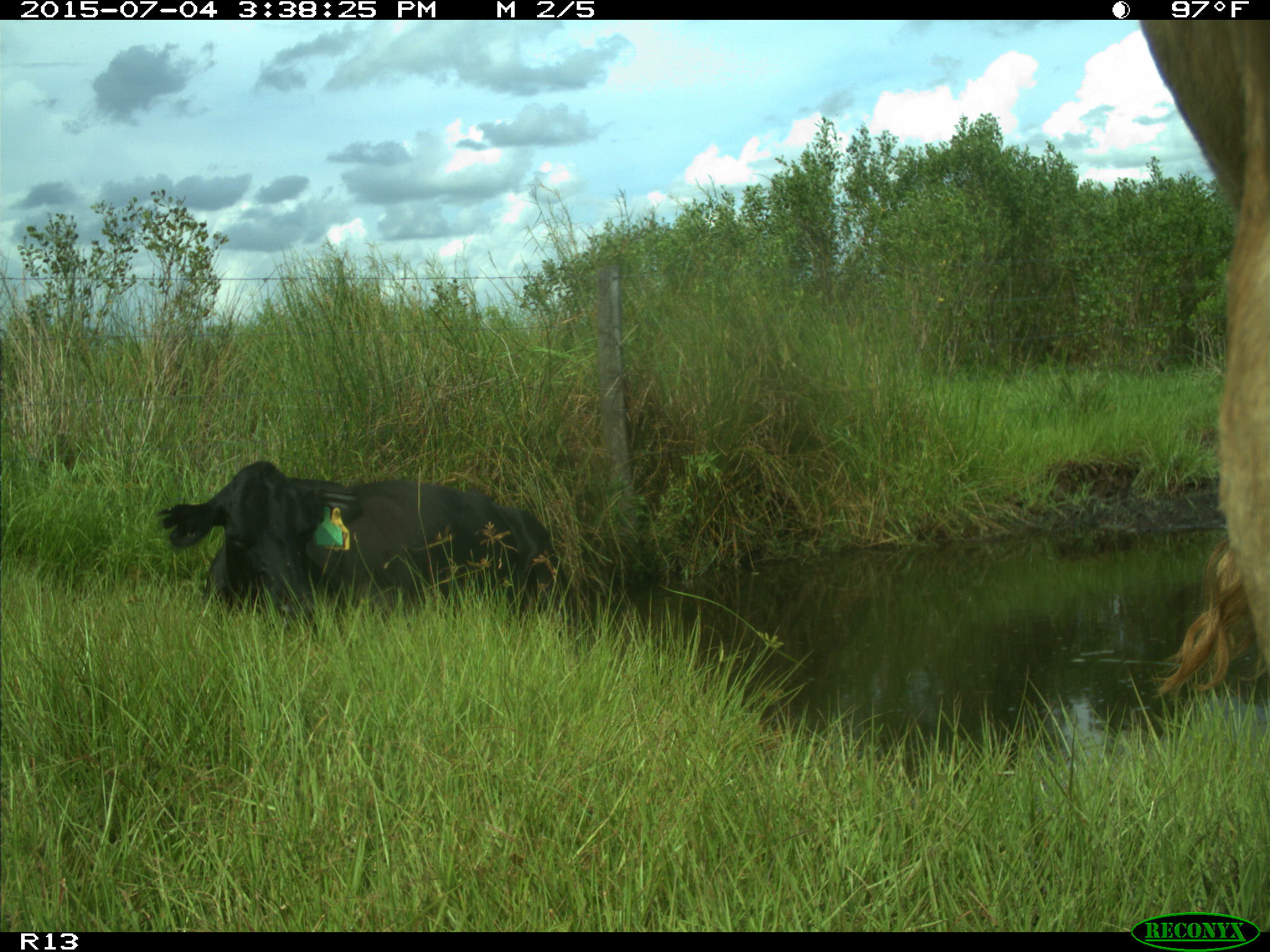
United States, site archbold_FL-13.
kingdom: Animalia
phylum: Chordata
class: Mammalia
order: Artiodactyla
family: Bovidae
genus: Bos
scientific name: Bos taurus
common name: domestic cow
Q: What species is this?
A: Bos taurus (domestic cow).